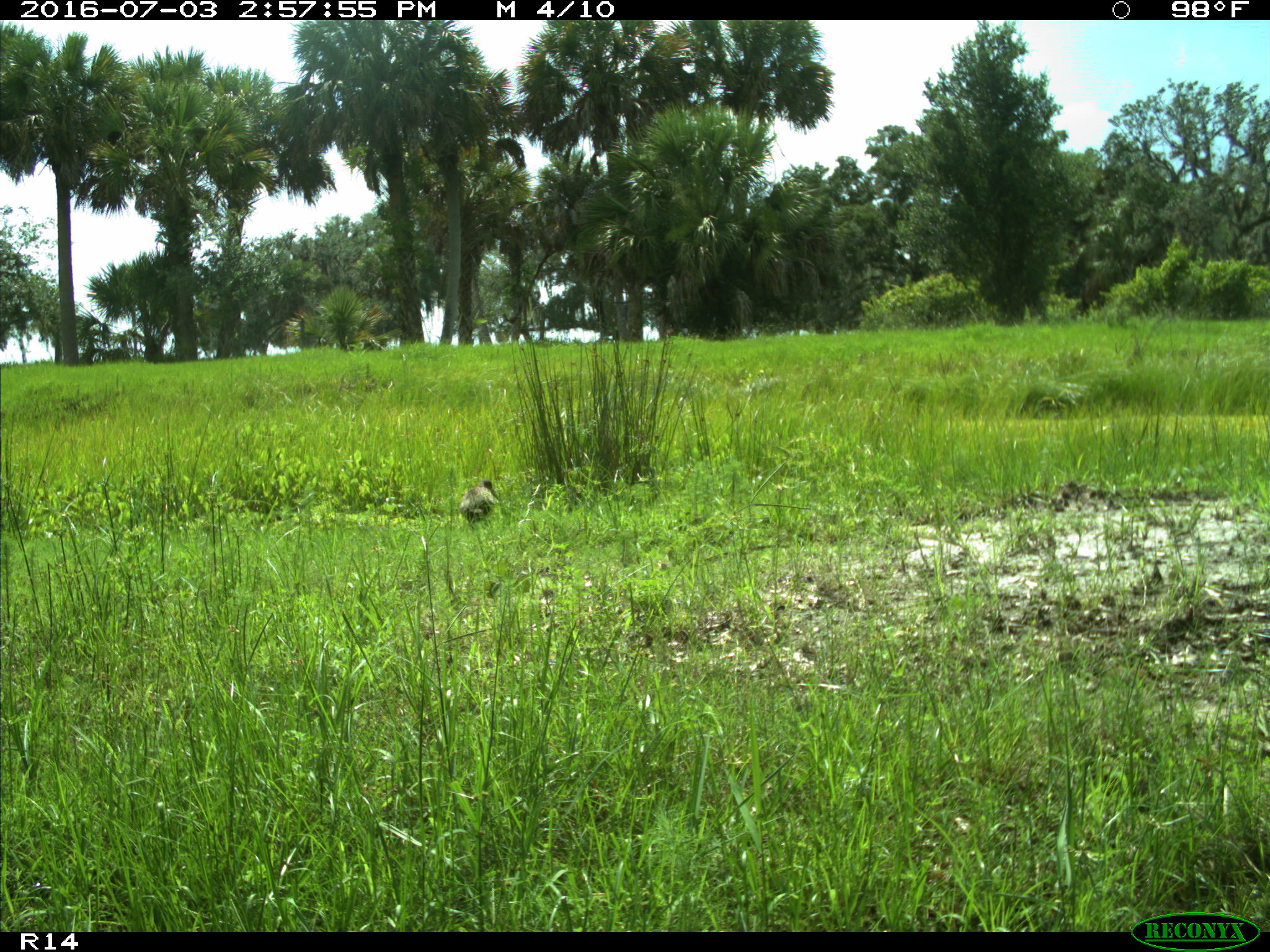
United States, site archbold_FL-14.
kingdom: Animalia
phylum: Chordata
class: Aves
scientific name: Aves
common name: birds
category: unidentified bird